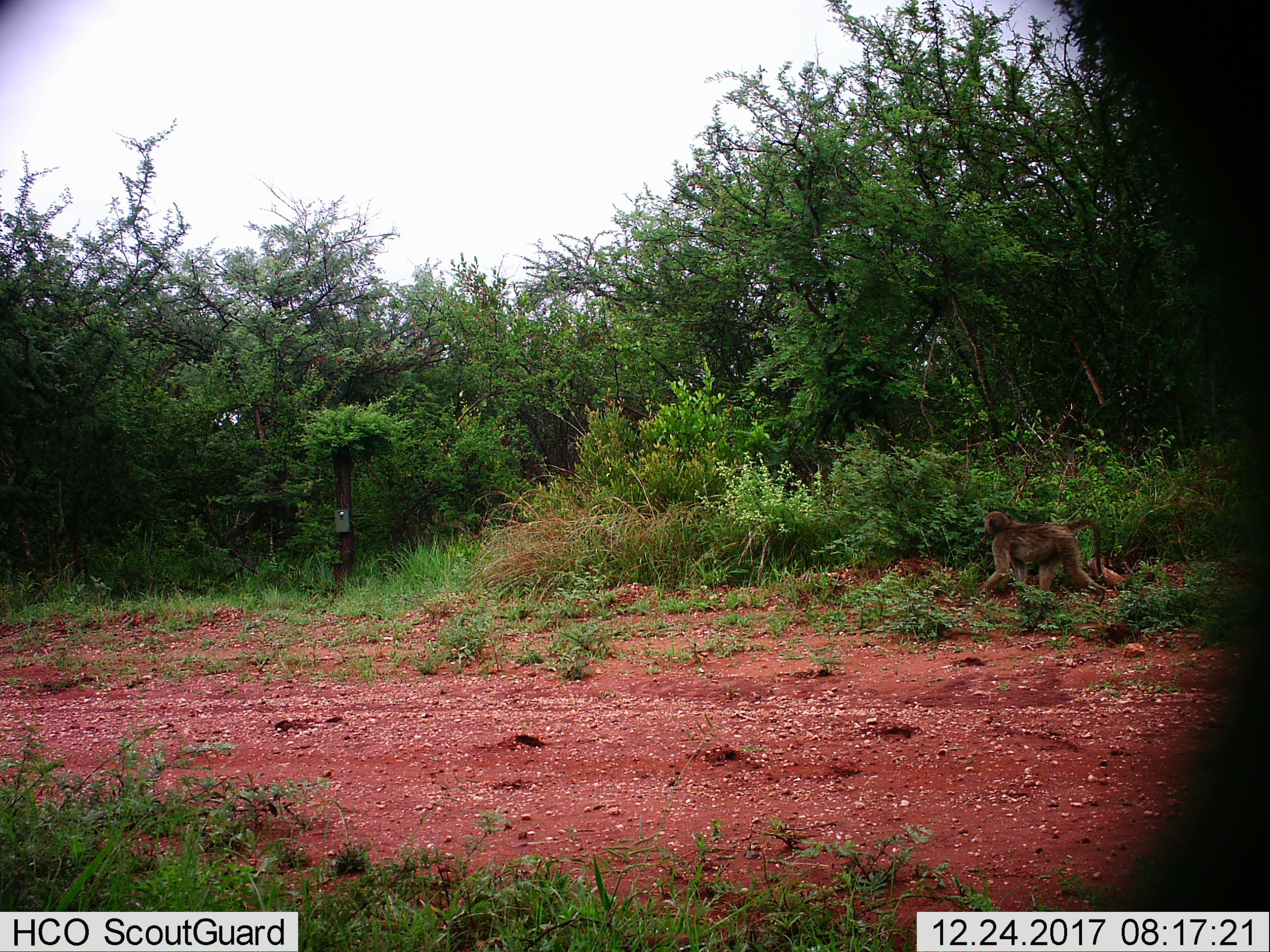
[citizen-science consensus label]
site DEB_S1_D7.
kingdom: Animalia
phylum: Chordata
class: Mammalia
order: Primates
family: Cercopithecidae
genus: Papio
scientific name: Papio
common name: baboon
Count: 1.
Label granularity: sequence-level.